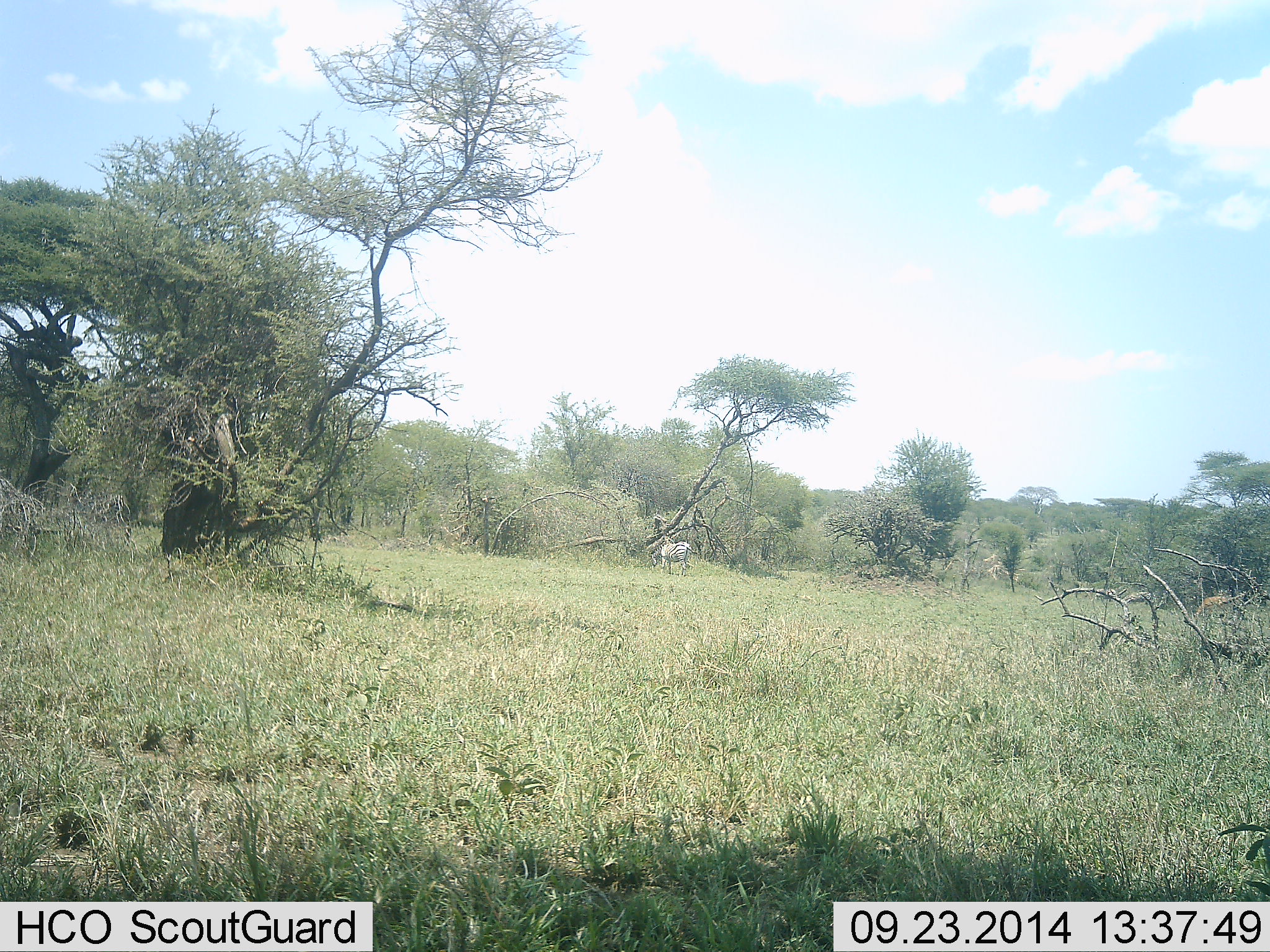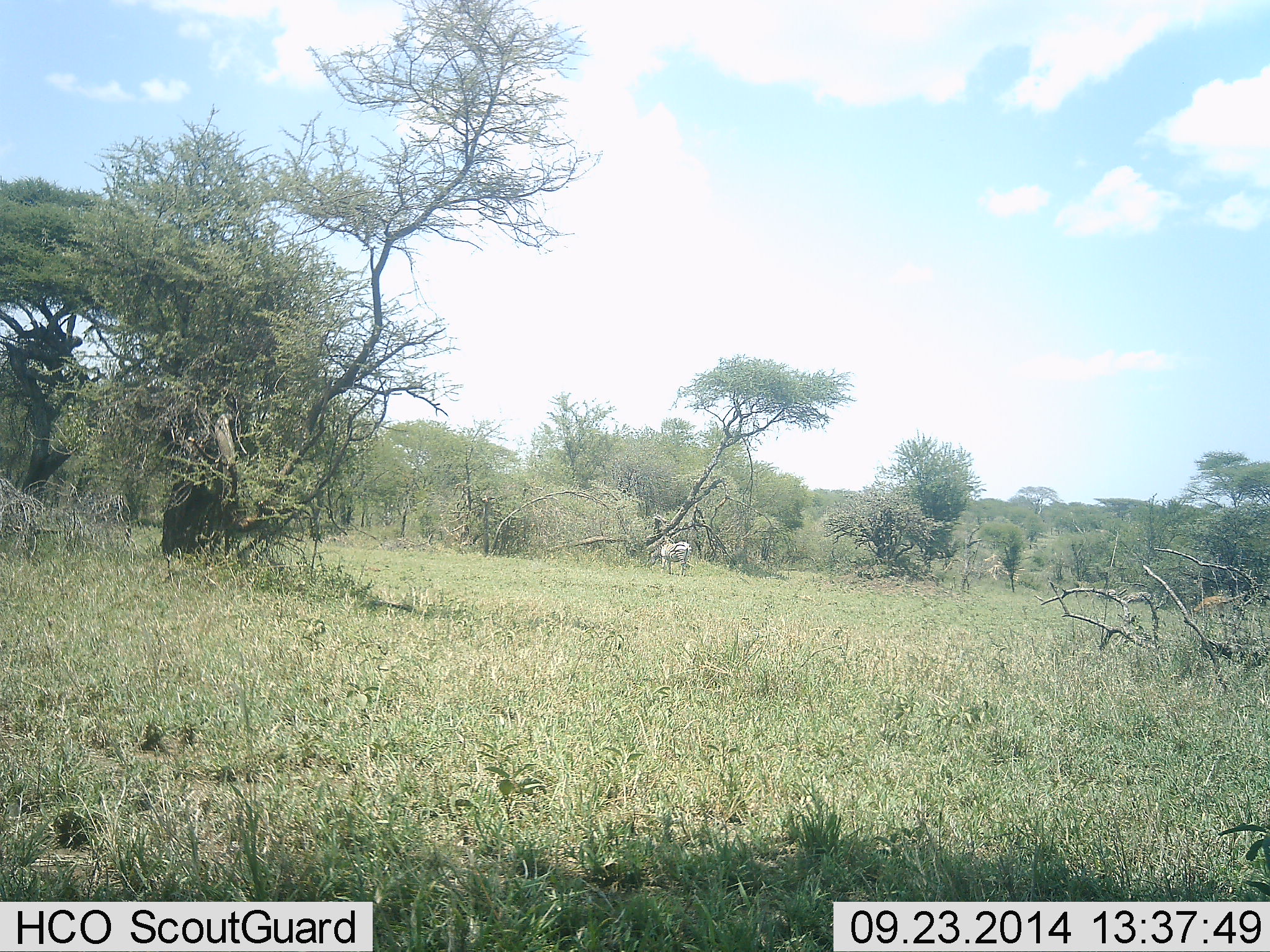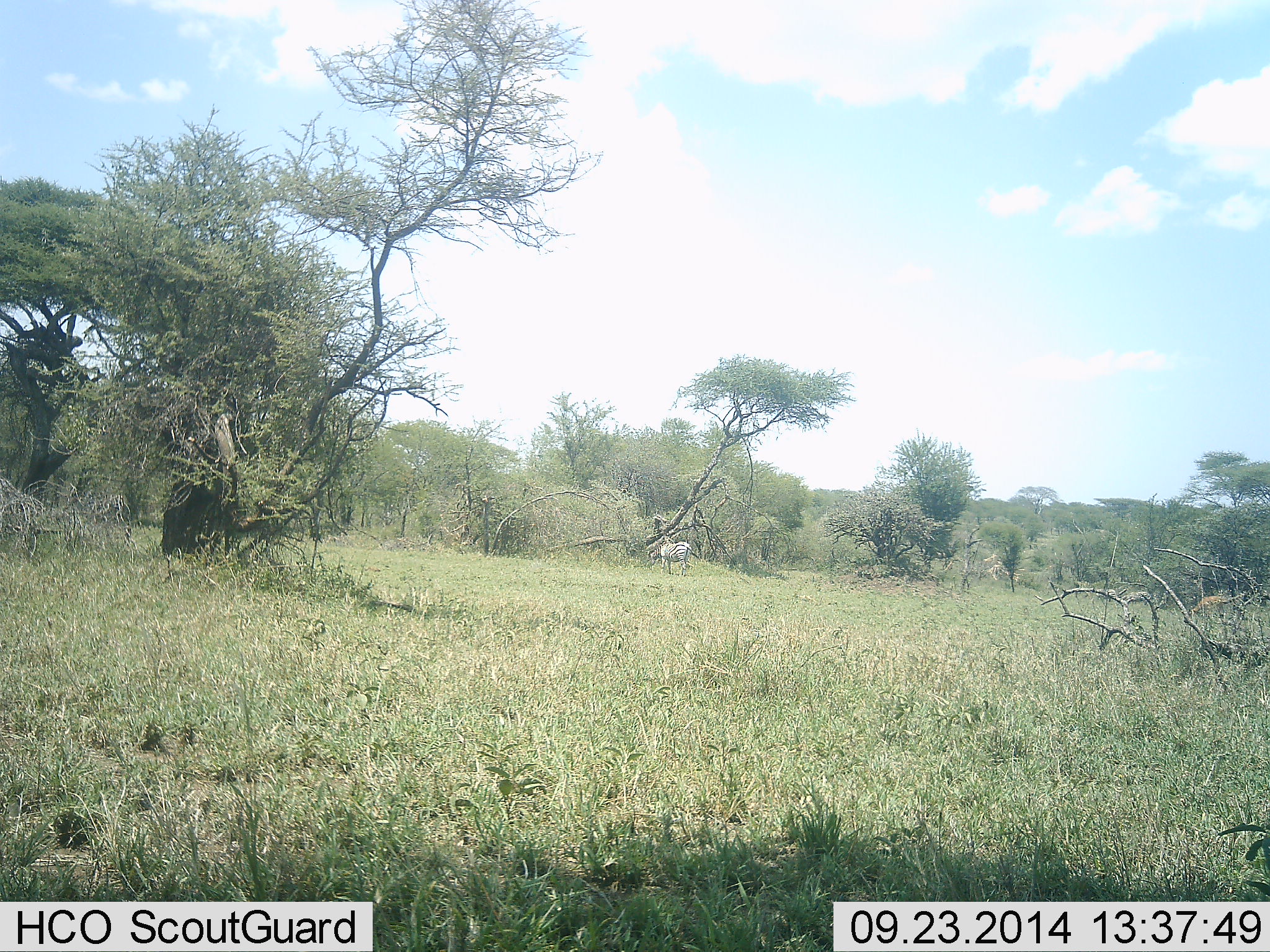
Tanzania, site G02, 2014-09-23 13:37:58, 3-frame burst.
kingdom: Animalia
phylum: Chordata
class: Mammalia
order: Perissodactyla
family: Equidae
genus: Equus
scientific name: Equus quagga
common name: plains zebra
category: zebra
Zebra (plains zebra) (Equus quagga), count 1. Behavior (volunteer vote fractions): standing 75%, resting 0%, moving 0%, interacting 8%. Young present (vote fraction): 0%. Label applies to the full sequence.